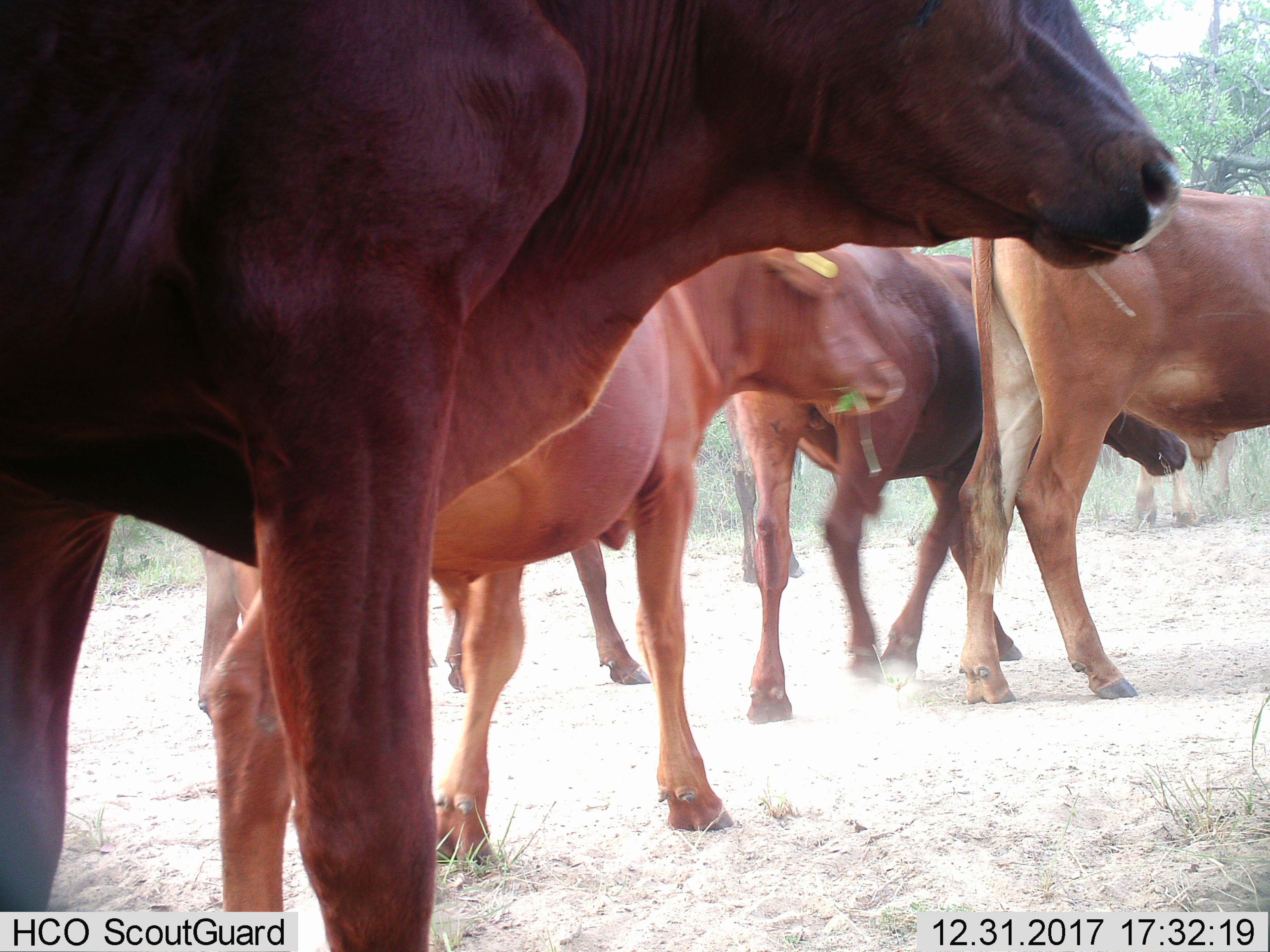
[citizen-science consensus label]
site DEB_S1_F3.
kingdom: Animalia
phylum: Chordata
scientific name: Vertebrata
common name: domestic animal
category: domesticanimal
Domesticanimal (domestic animal) (Vertebrata), count 5. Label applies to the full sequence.